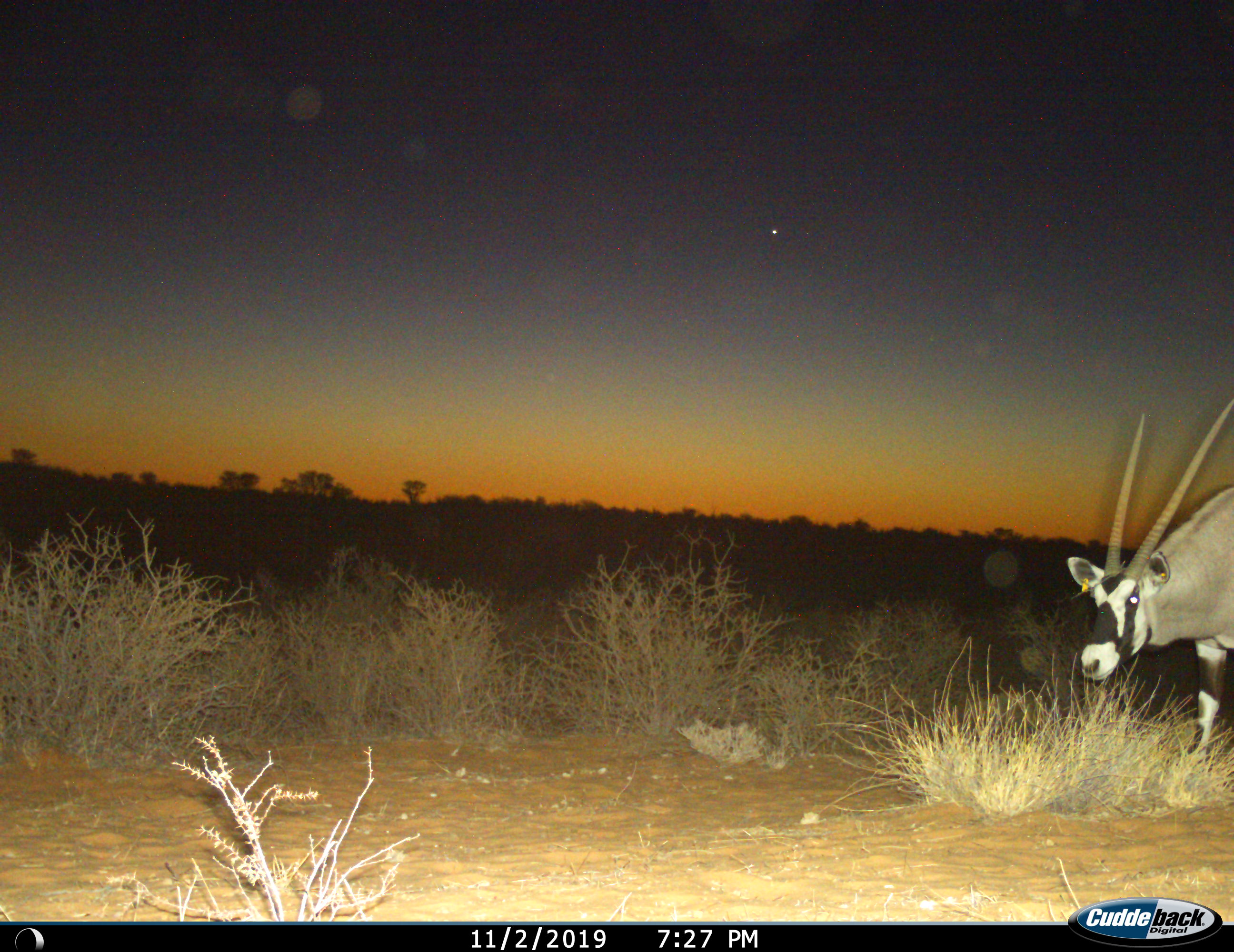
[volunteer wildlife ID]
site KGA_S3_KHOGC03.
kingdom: Animalia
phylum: Chordata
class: Mammalia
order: Artiodactyla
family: Bovidae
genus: Oryx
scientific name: Oryx gazella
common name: gemsbok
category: oryx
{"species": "oryx (gemsbok) (Oryx gazella)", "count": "1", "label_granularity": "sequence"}